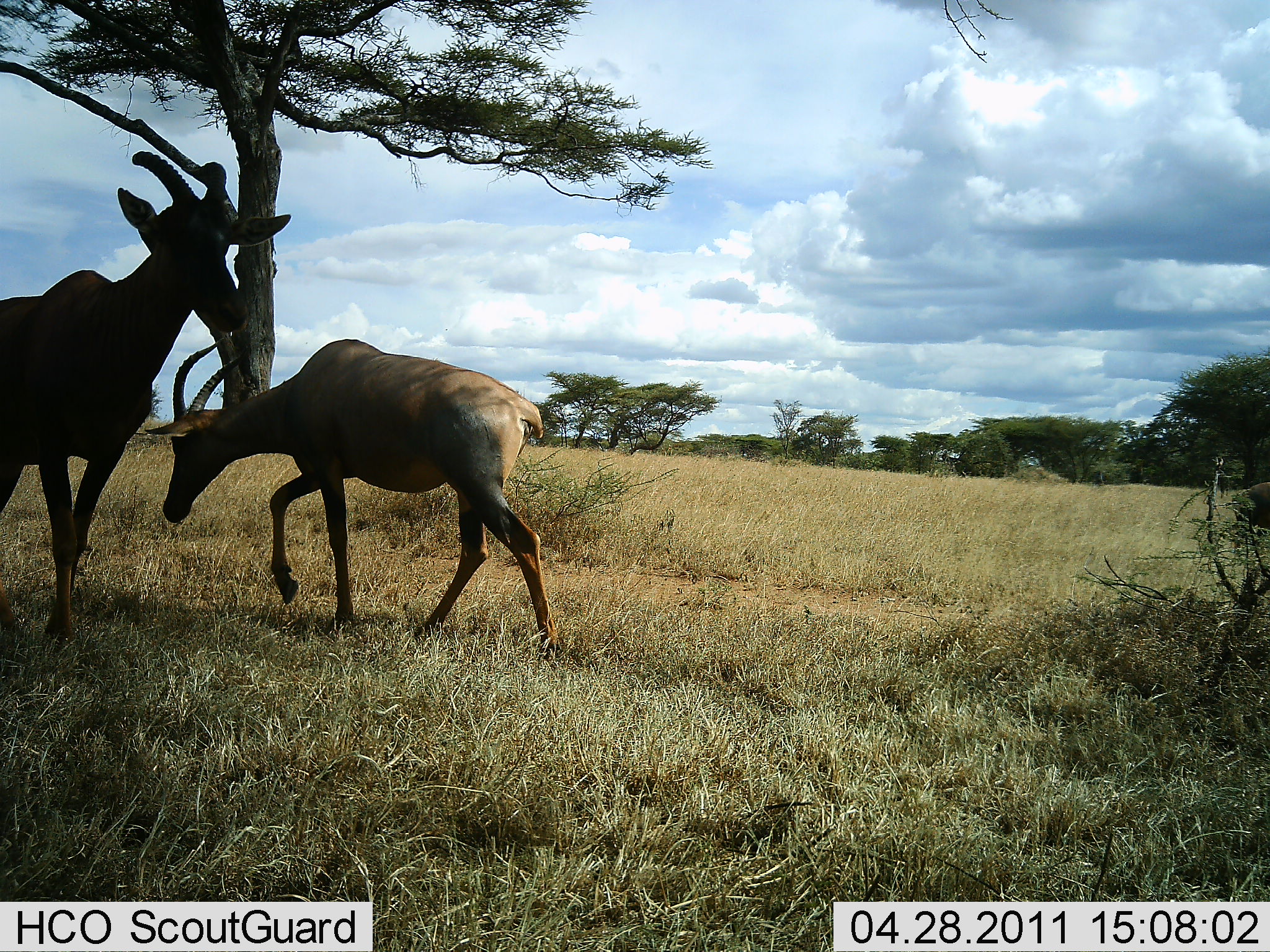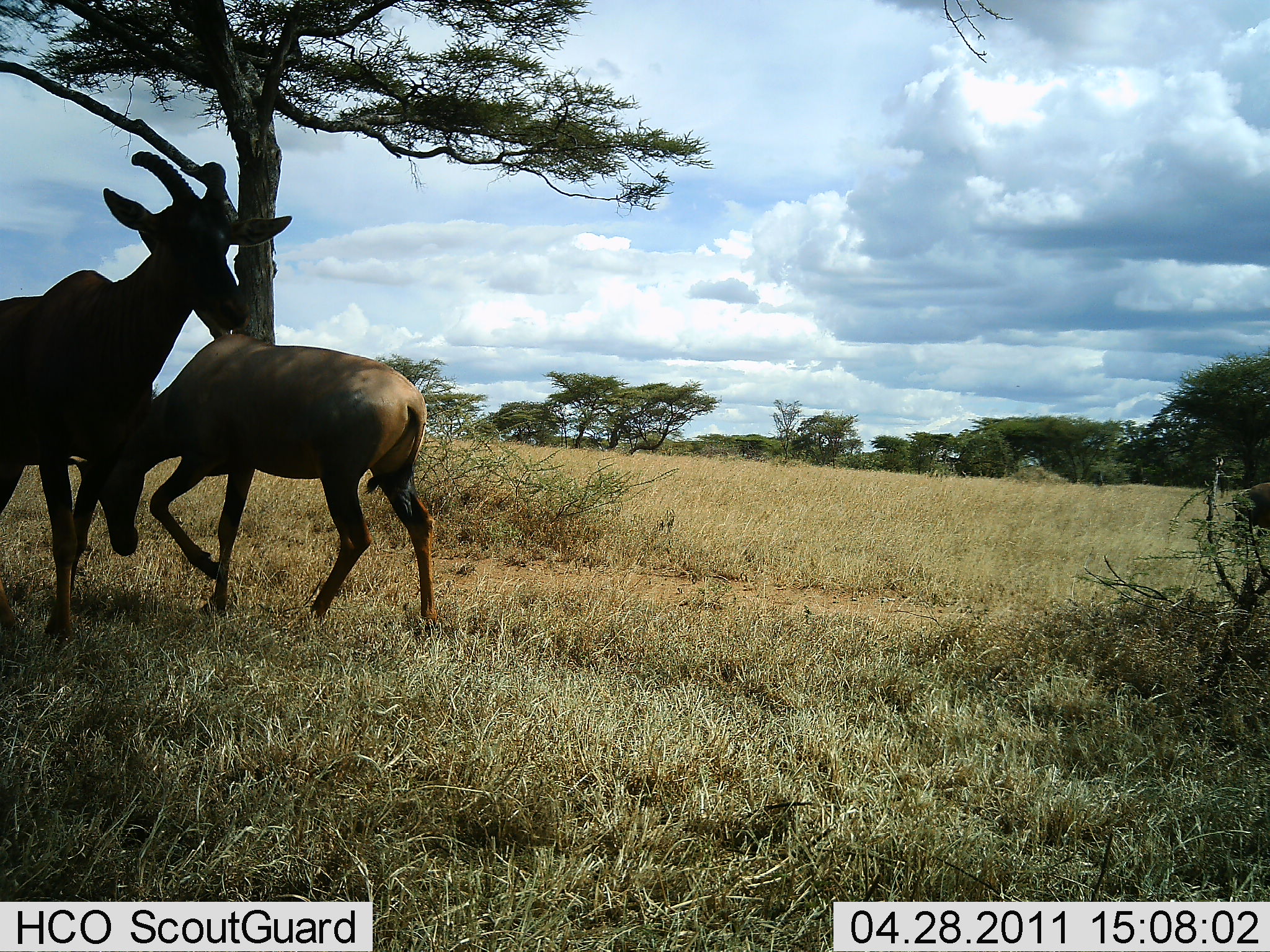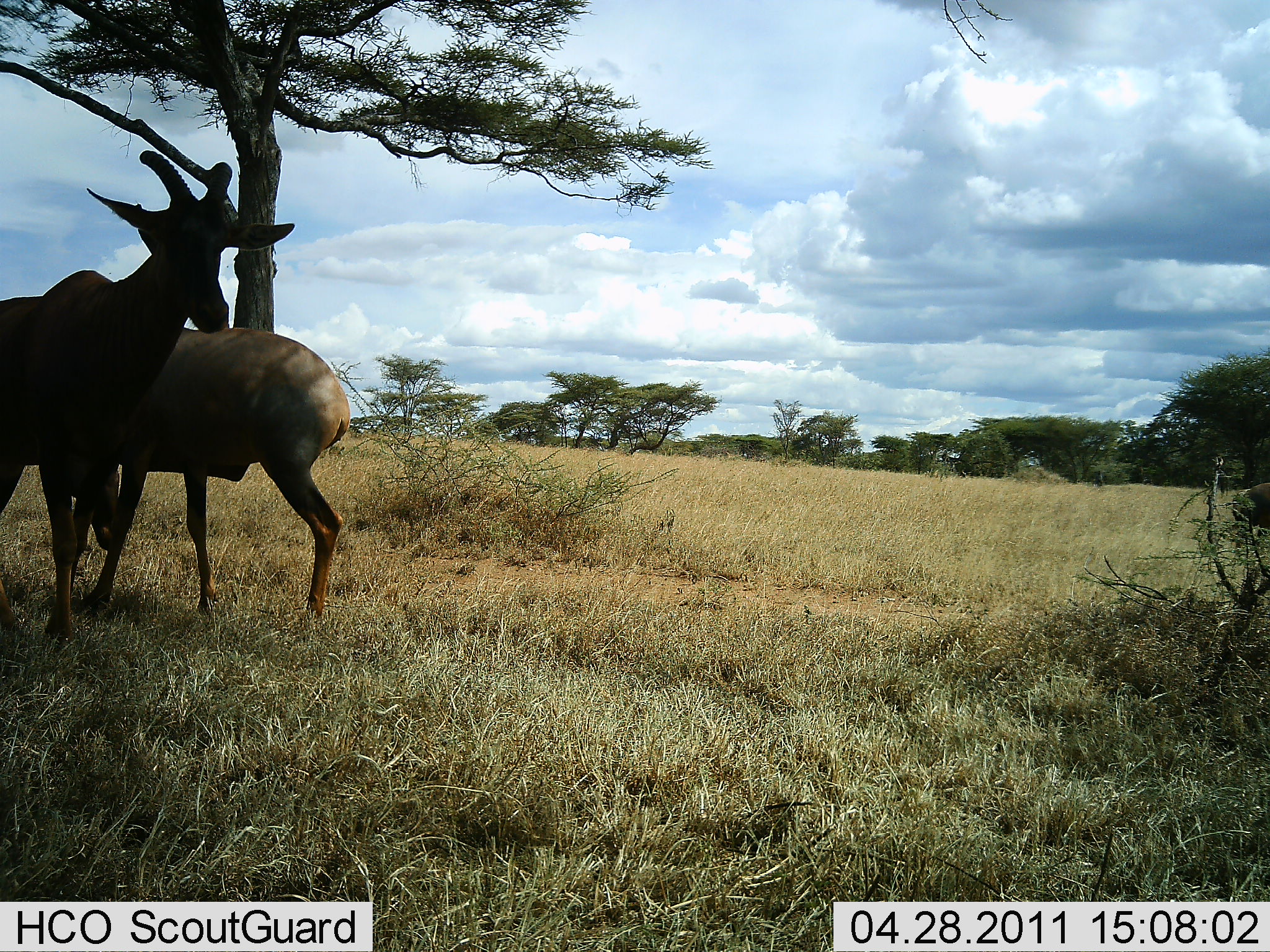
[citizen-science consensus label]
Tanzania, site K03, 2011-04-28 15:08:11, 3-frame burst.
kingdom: Animalia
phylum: Chordata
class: Mammalia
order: Artiodactyla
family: Bovidae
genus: Damaliscus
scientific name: Damaliscus lunatus jimela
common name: topi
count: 2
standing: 83%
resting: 0%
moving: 83%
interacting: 0%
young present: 0%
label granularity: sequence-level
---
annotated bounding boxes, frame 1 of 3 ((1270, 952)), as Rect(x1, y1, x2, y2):
animal: Rect(0, 150, 292, 650); Rect(145, 331, 564, 668); Rect(1243, 481, 1269, 528)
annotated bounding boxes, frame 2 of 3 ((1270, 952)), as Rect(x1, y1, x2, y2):
animal: Rect(0, 152, 295, 645); Rect(91, 333, 443, 649); Rect(1237, 482, 1270, 527)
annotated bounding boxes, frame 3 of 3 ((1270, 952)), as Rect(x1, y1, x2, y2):
animal: Rect(0, 150, 295, 648); Rect(91, 333, 443, 649); Rect(1231, 479, 1270, 532)